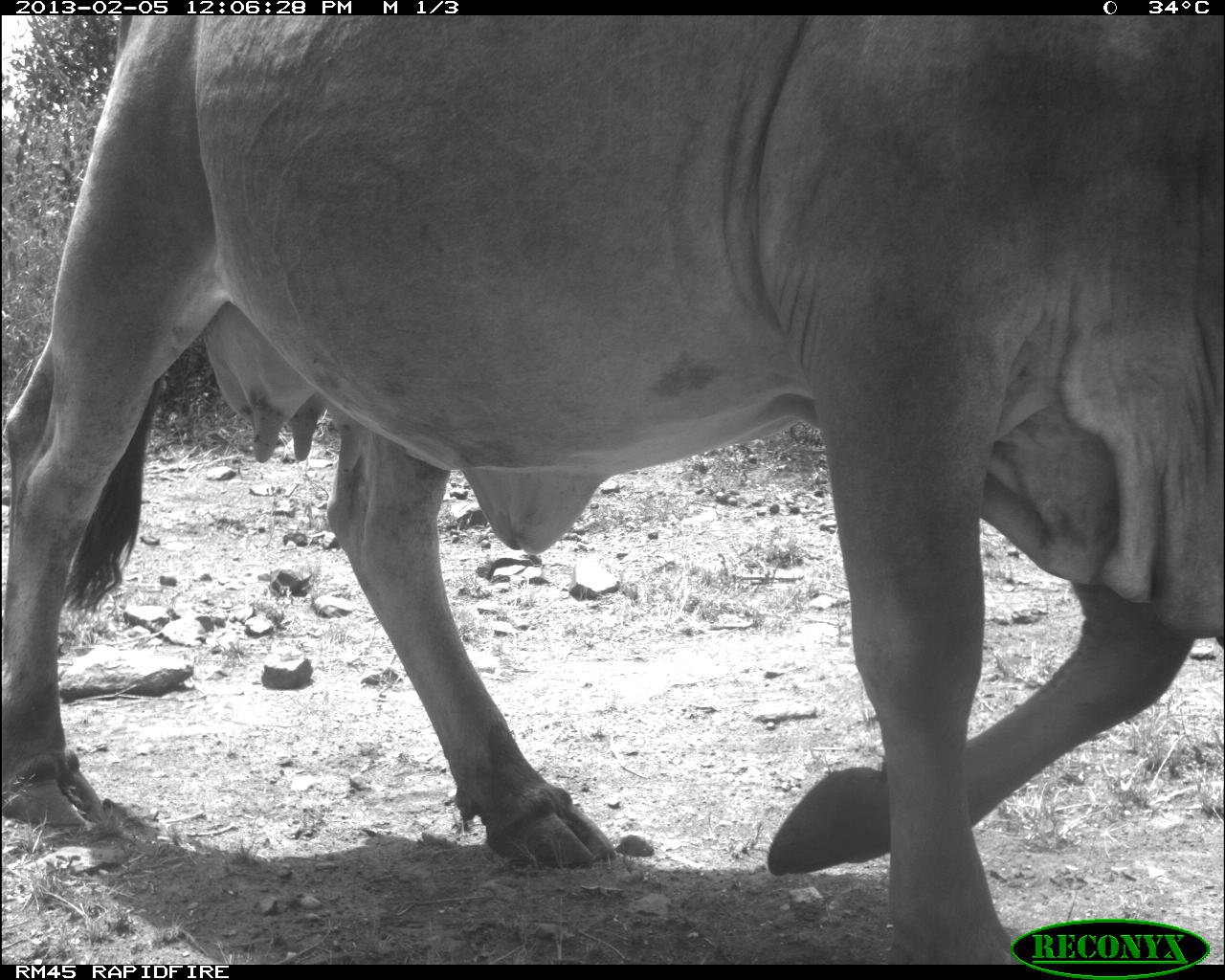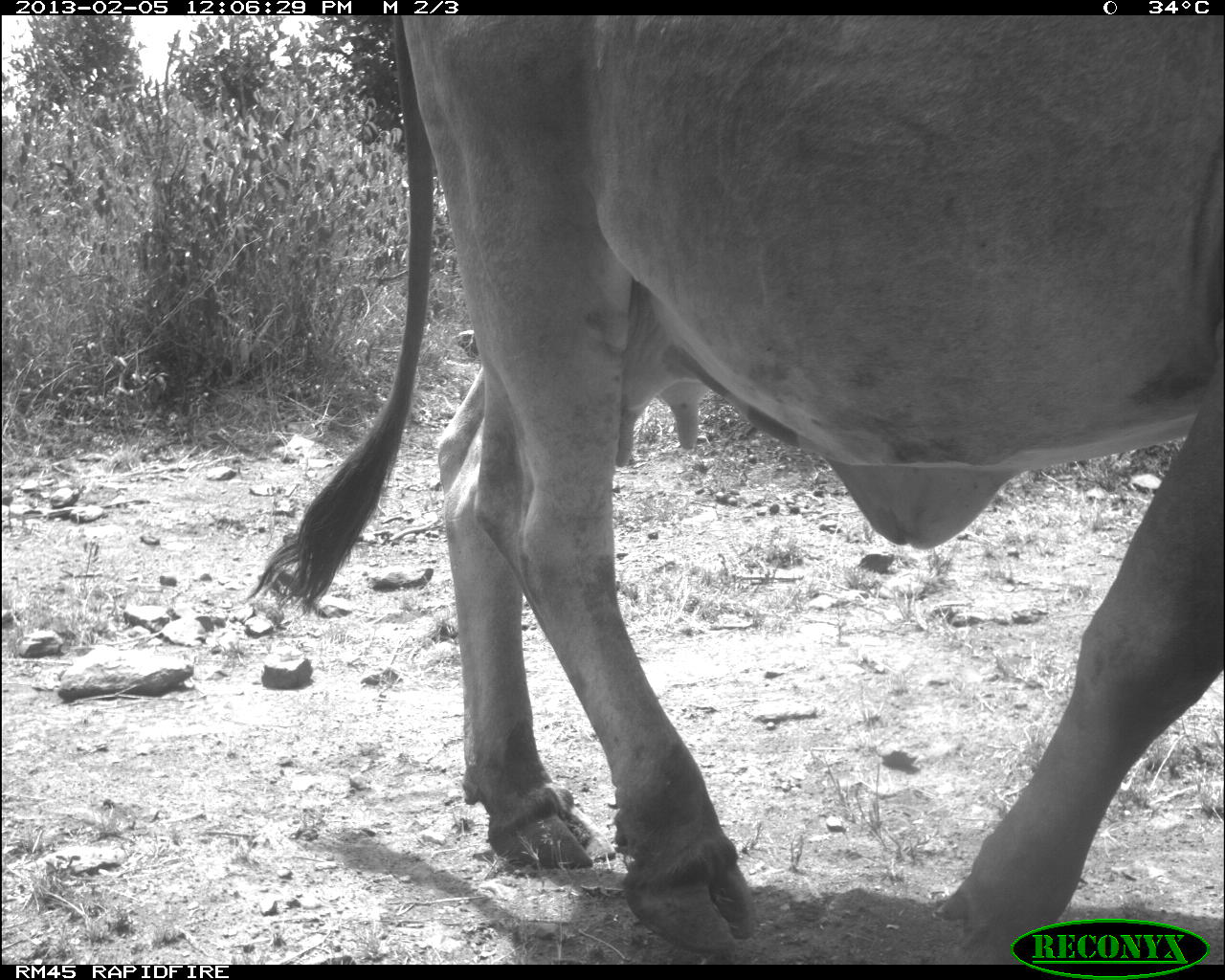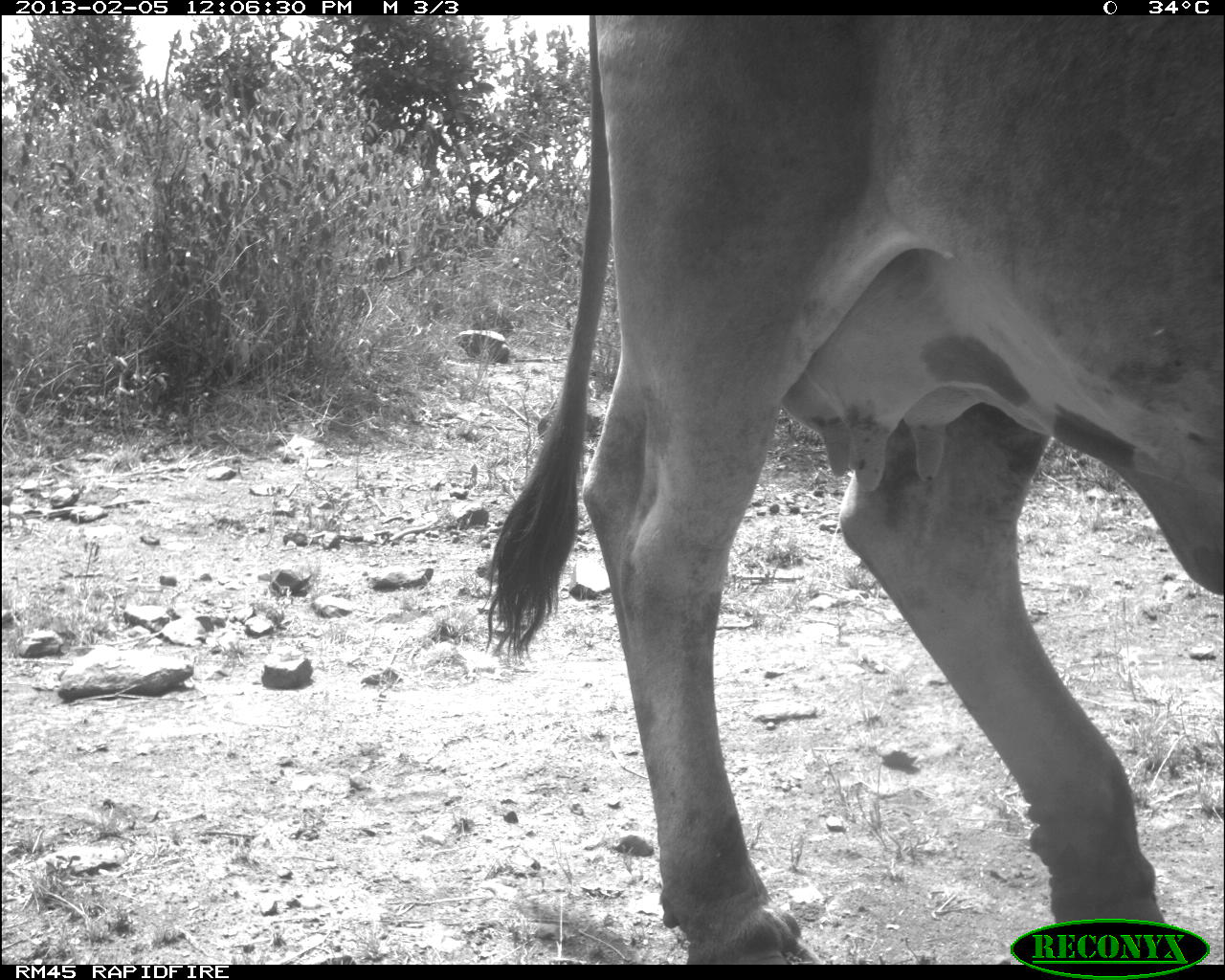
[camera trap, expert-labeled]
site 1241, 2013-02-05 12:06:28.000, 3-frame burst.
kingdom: Animalia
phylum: Chordata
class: Mammalia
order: Artiodactyla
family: Bovidae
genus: Bos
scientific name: Bos taurus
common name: domestic cattle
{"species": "Bos taurus (domestic cattle)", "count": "1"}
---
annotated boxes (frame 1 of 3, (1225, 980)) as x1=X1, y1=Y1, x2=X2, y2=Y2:
bos taurus: x1=1, y1=14, x2=1225, y2=961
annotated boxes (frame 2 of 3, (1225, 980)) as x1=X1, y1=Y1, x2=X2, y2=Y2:
bos taurus: x1=245, y1=12, x2=1224, y2=962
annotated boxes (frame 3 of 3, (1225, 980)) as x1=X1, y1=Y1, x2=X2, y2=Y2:
bos taurus: x1=480, y1=12, x2=1225, y2=961